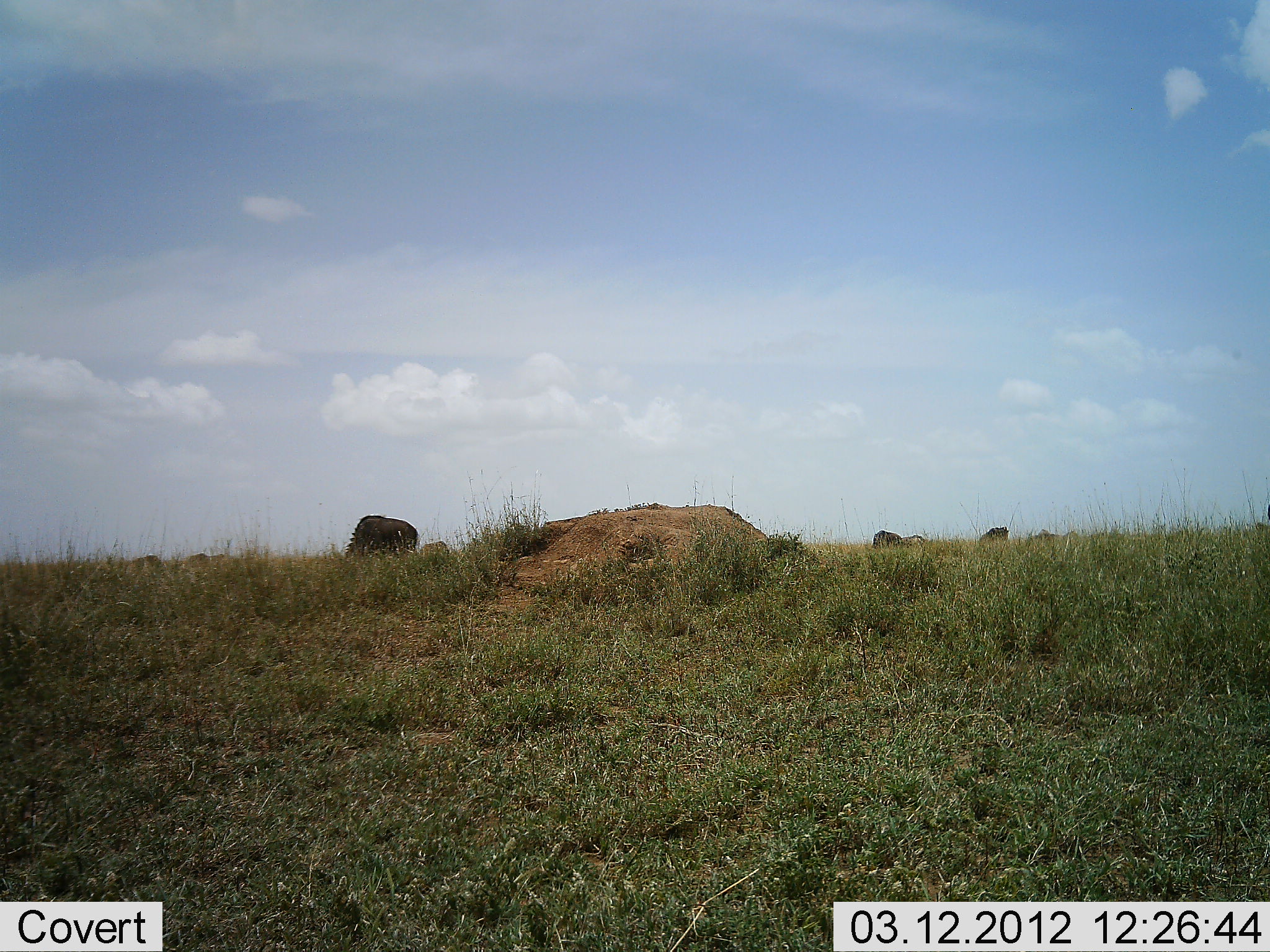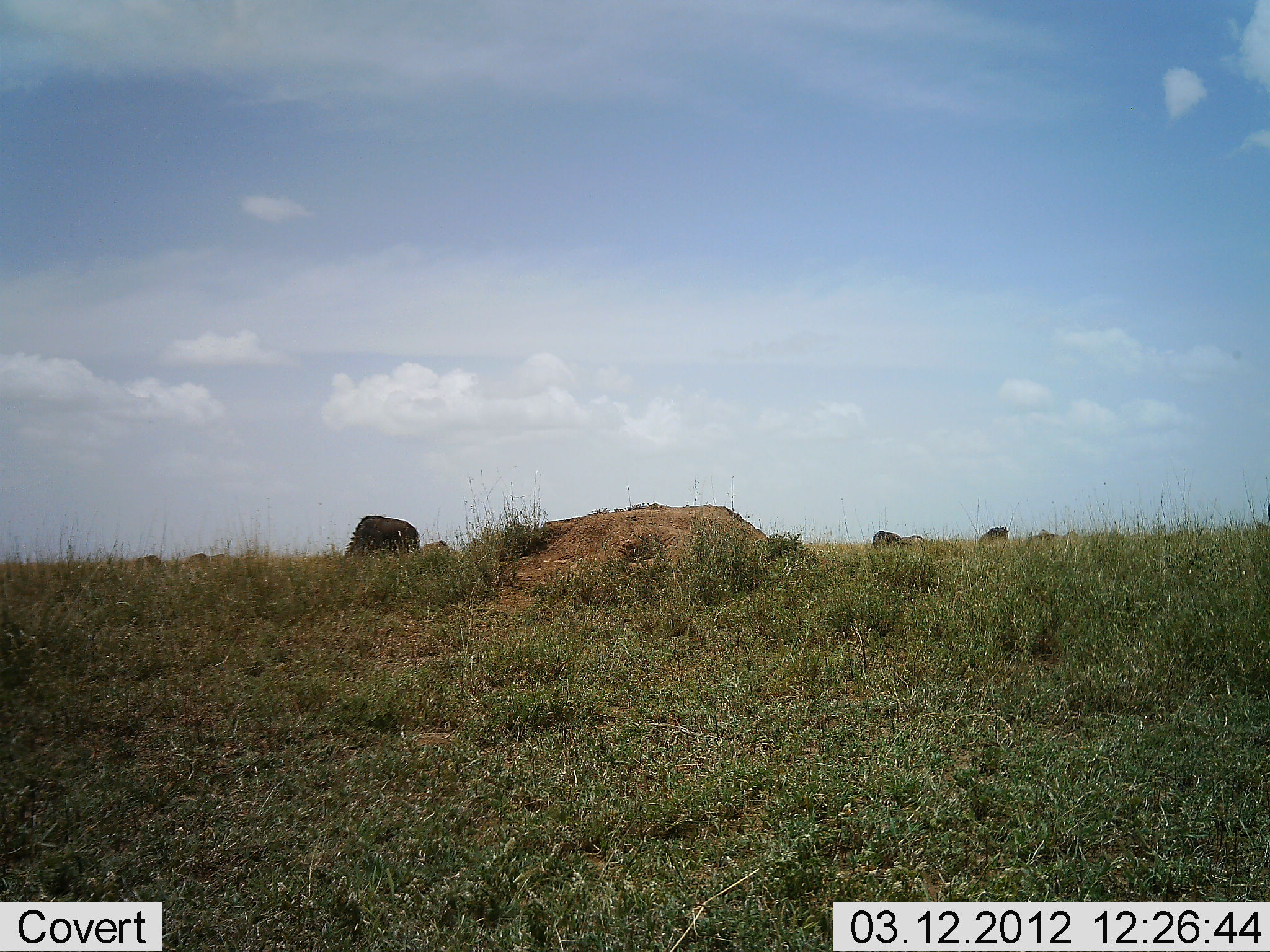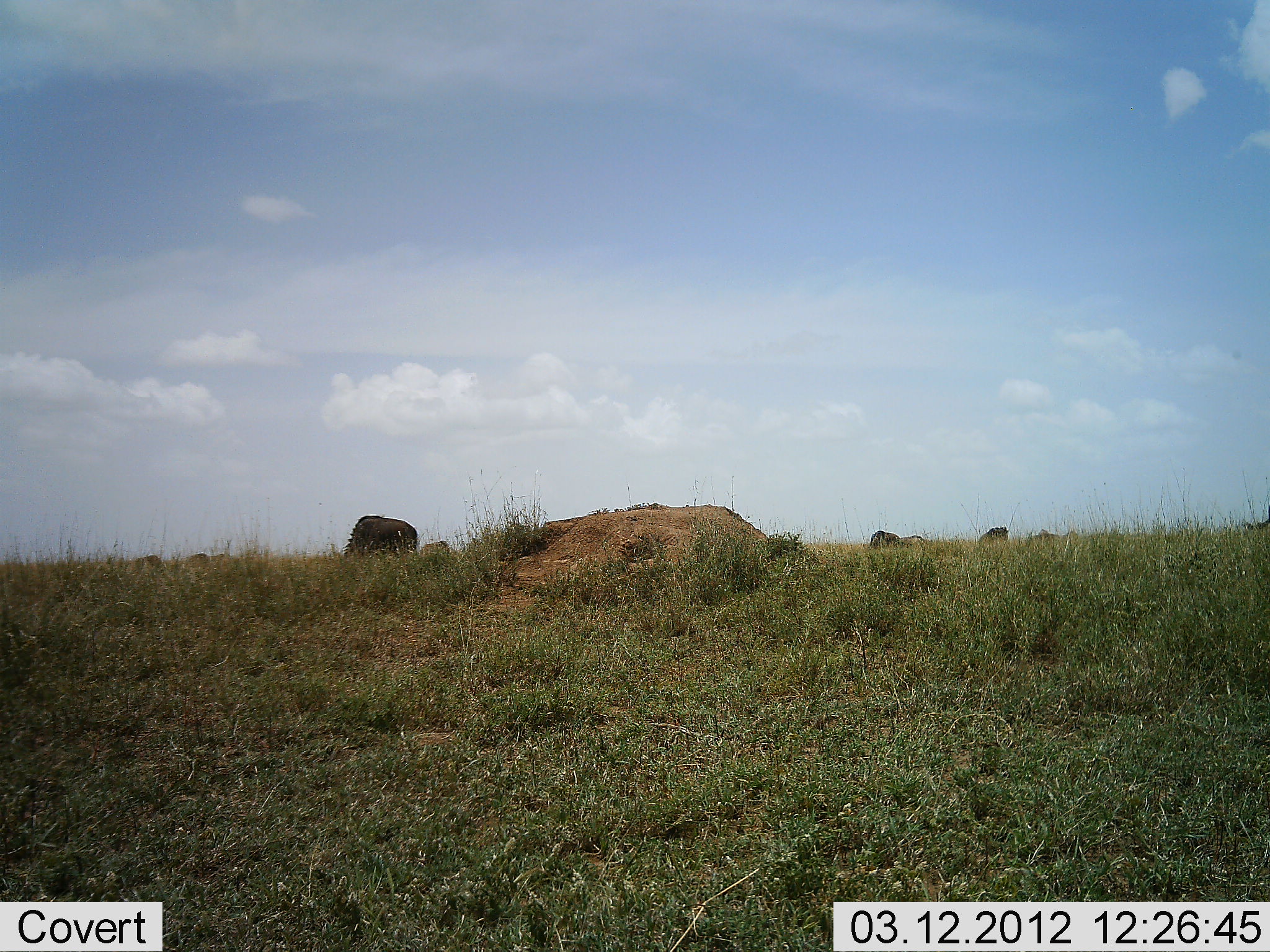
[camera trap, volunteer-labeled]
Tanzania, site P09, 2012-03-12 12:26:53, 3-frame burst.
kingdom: Animalia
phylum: Chordata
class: Mammalia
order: Artiodactyla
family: Bovidae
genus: Connochaetes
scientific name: Connochaetes taurinus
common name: blue wildebeest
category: wildebeest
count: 7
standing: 44%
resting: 0%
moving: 6%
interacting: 0%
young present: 0%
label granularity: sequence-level